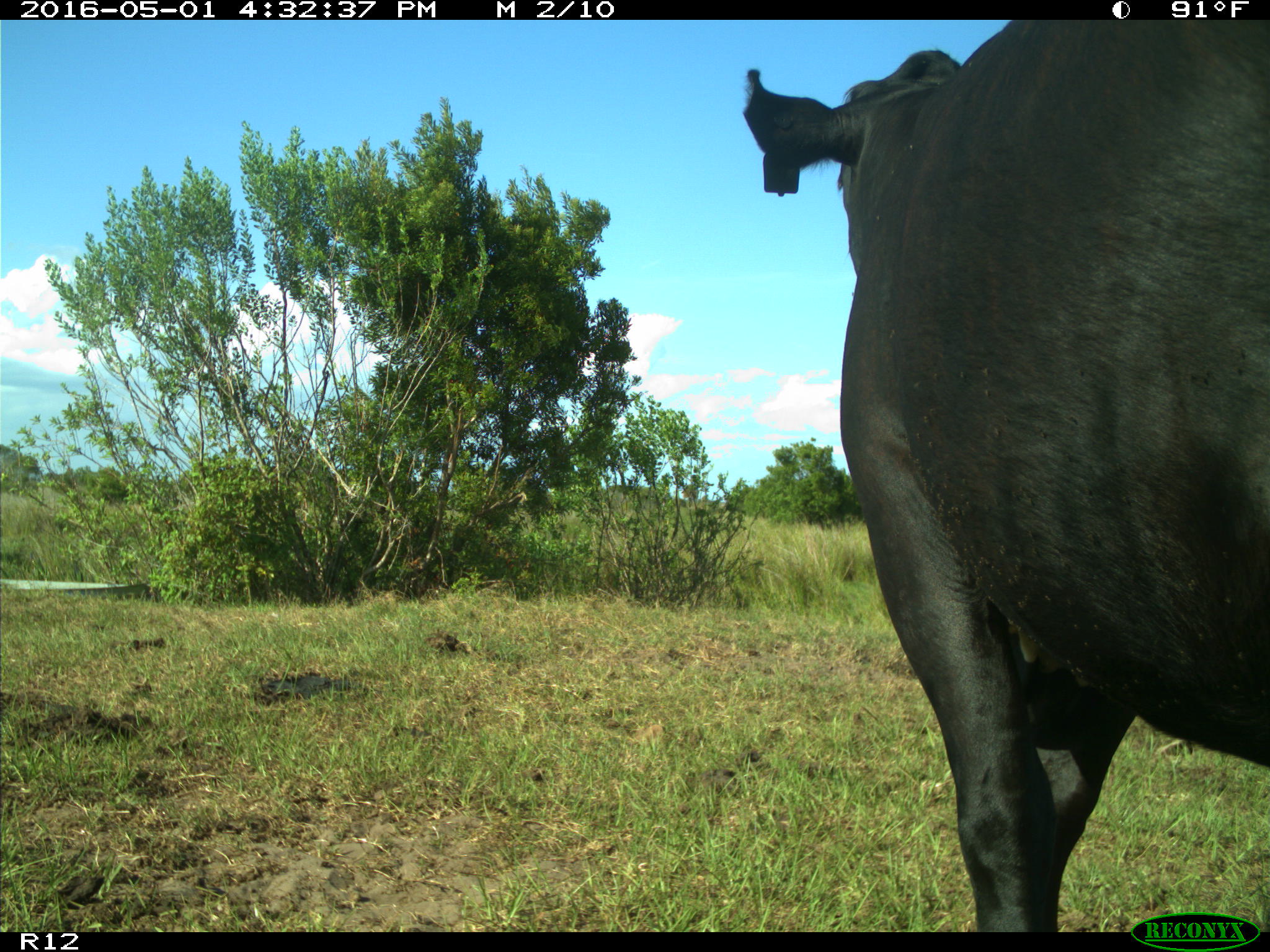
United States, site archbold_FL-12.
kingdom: Animalia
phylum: Chordata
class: Mammalia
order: Artiodactyla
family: Bovidae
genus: Bos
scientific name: Bos taurus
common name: domestic cow